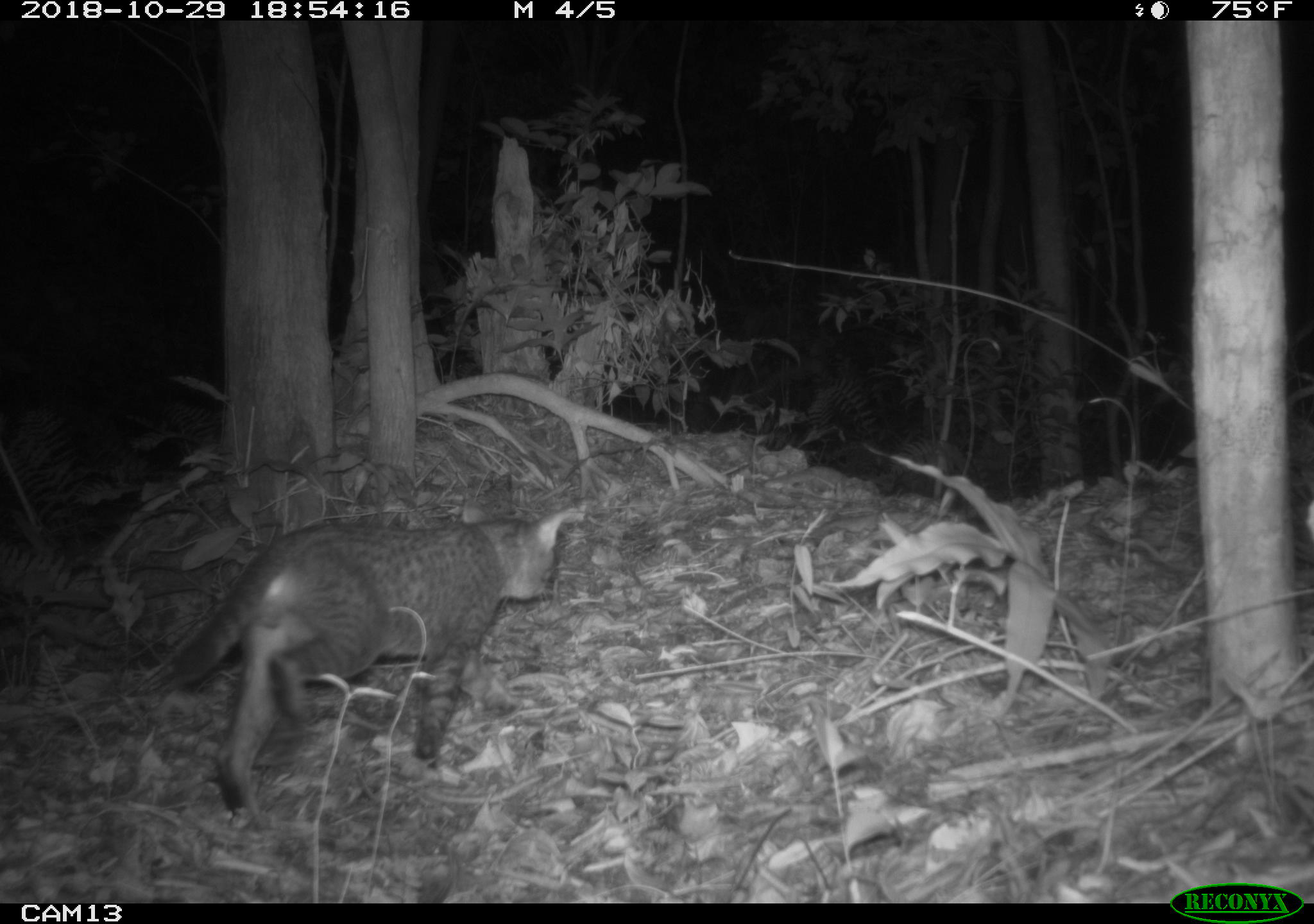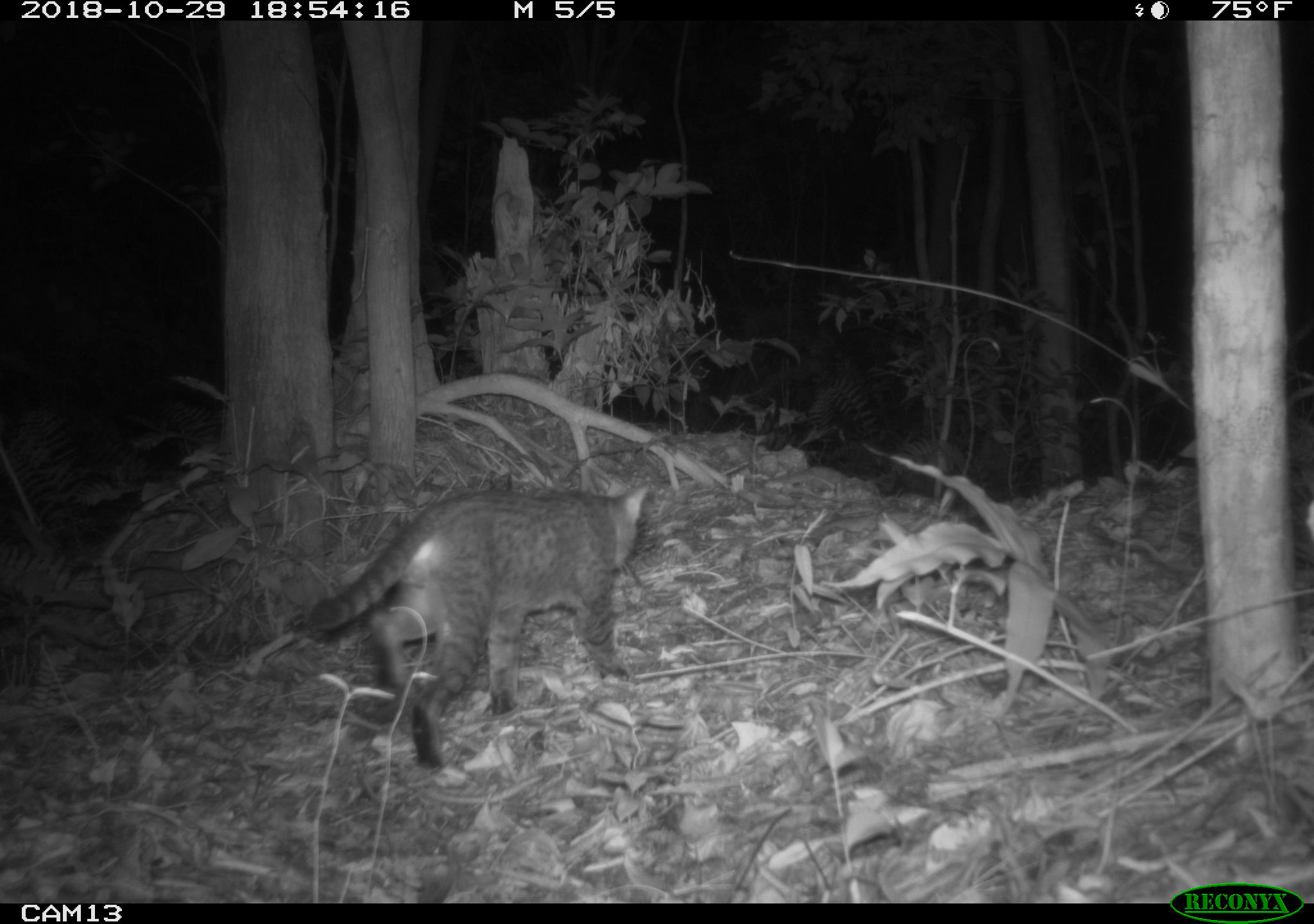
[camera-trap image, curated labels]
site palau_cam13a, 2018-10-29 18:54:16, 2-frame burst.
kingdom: Animalia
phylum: Chordata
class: Mammalia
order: Carnivora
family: Felidae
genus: Felis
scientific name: Felis catus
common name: cat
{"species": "cat (Felis catus)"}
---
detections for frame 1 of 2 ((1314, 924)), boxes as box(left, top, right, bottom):
cat: box(158, 503, 584, 823)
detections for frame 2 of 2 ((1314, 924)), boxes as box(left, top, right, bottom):
cat: box(293, 474, 656, 776)